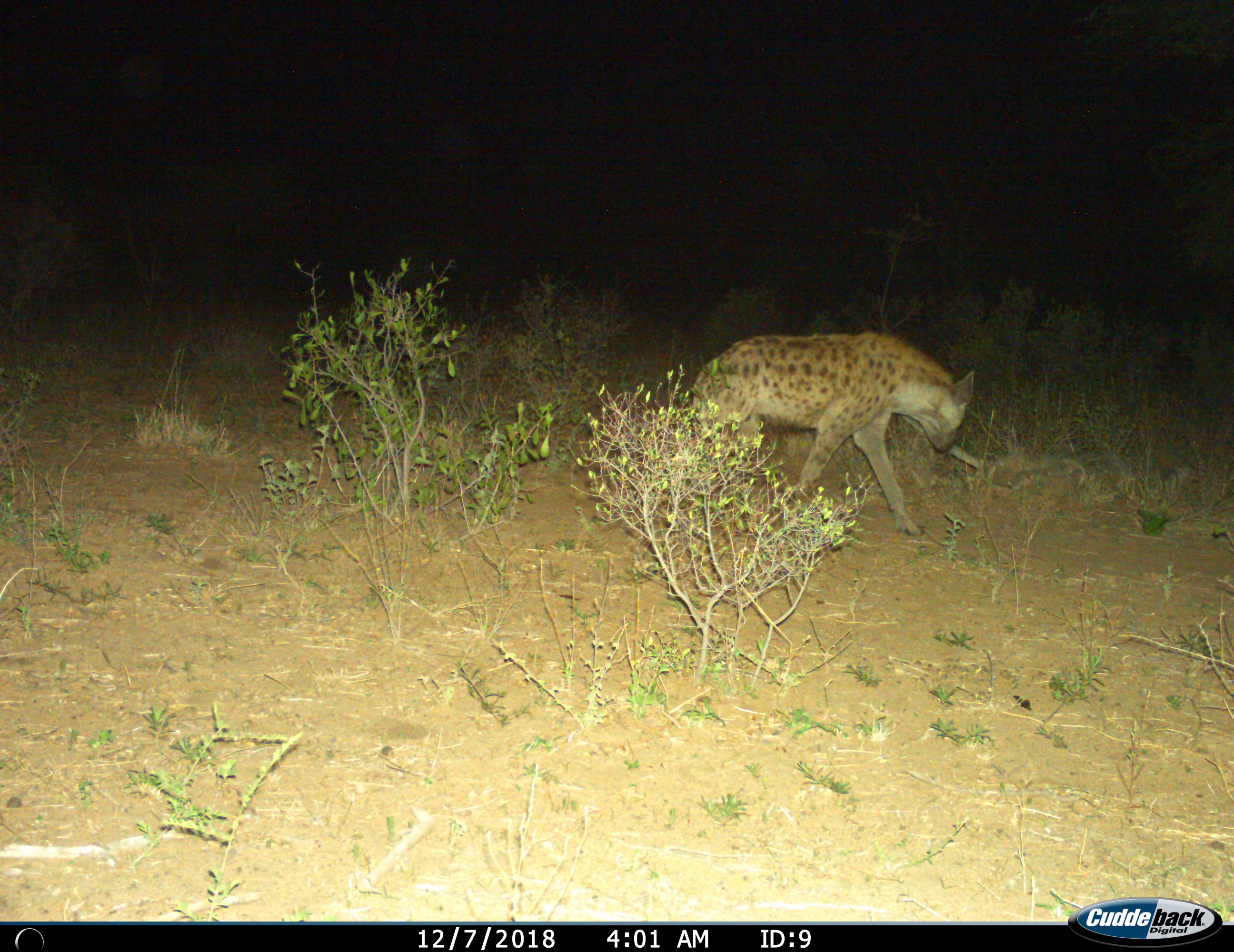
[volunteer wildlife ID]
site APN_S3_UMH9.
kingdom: Animalia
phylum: Chordata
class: Mammalia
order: Carnivora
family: Hyaenidae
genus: Crocuta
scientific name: Crocuta crocuta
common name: spotted hyena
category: hyenaspotted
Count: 1.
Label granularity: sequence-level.